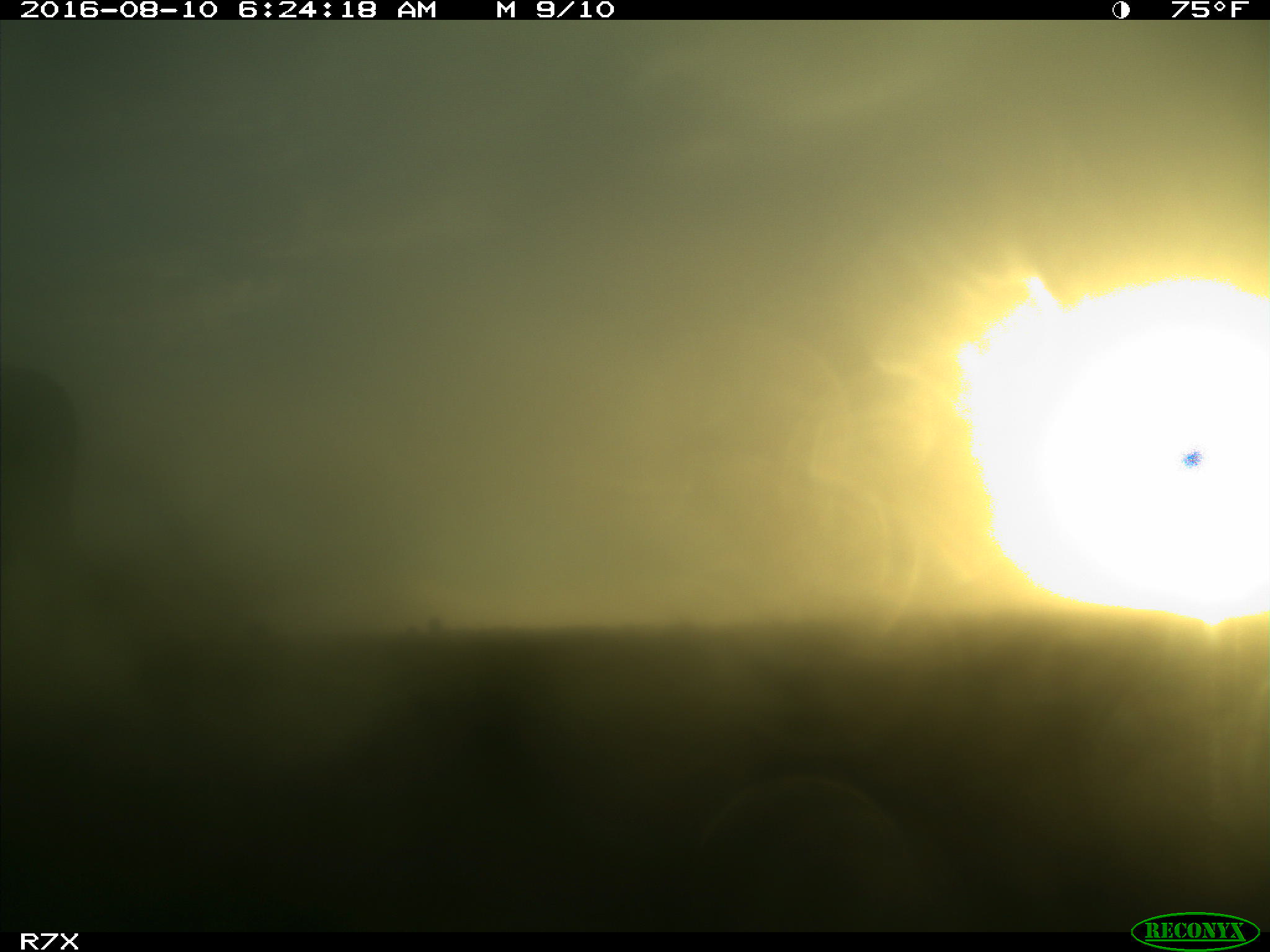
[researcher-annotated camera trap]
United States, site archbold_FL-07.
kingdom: Animalia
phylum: Chordata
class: Mammalia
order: Artiodactyla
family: Bovidae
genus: Bos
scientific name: Bos taurus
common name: domestic cow